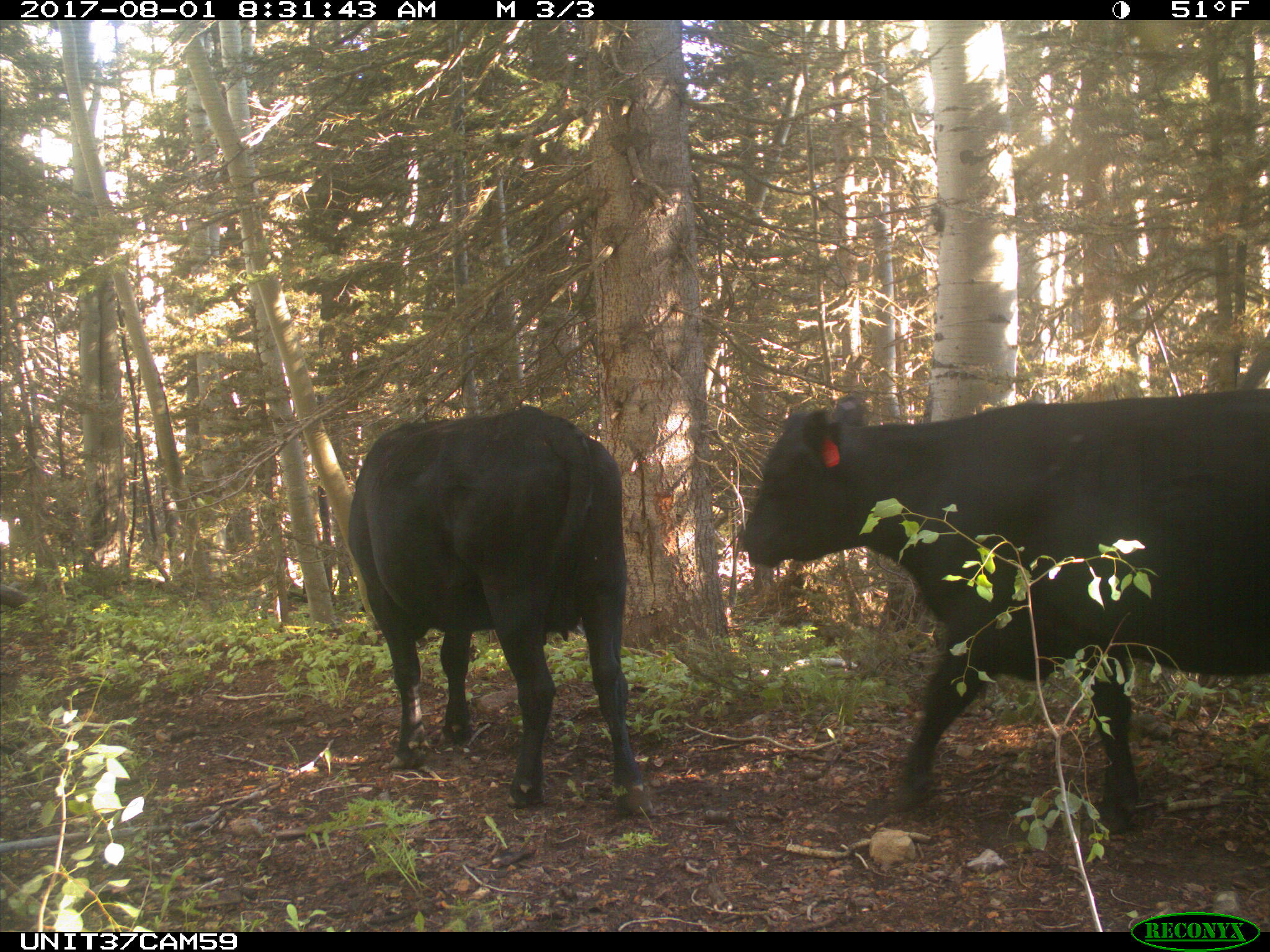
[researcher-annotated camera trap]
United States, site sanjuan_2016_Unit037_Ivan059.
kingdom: Animalia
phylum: Chordata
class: Mammalia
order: Artiodactyla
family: Bovidae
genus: Bos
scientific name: Bos taurus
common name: domestic cow